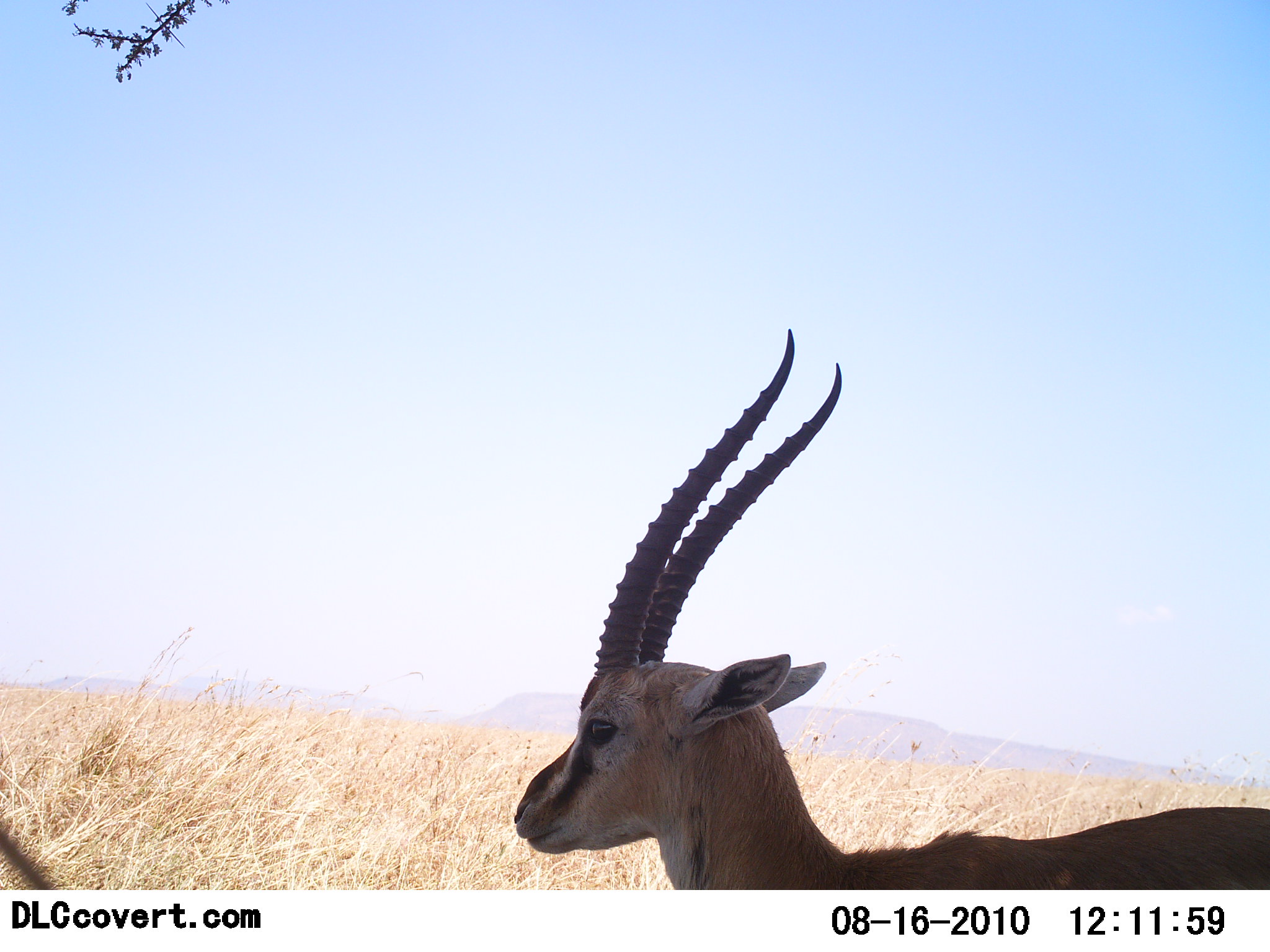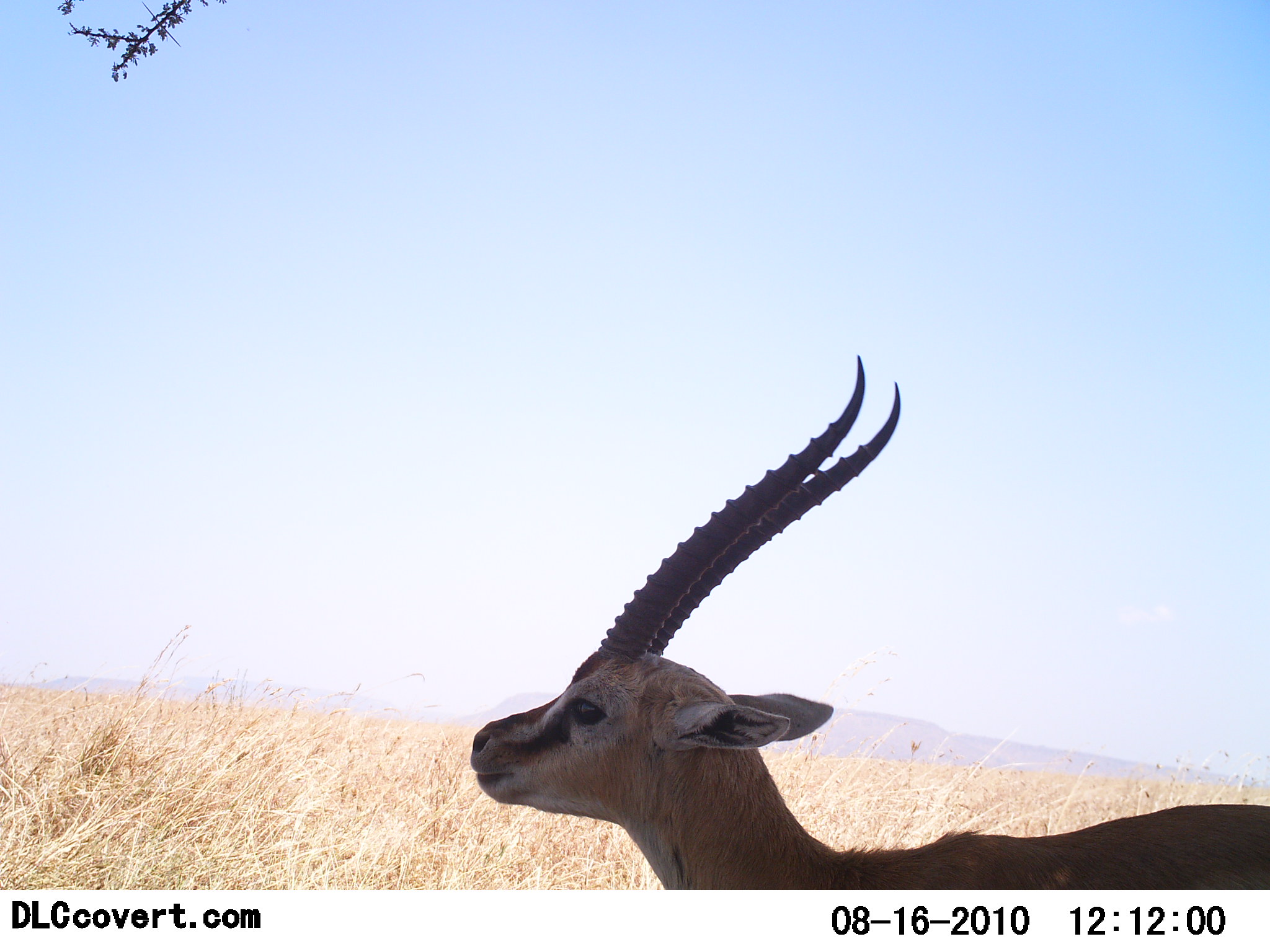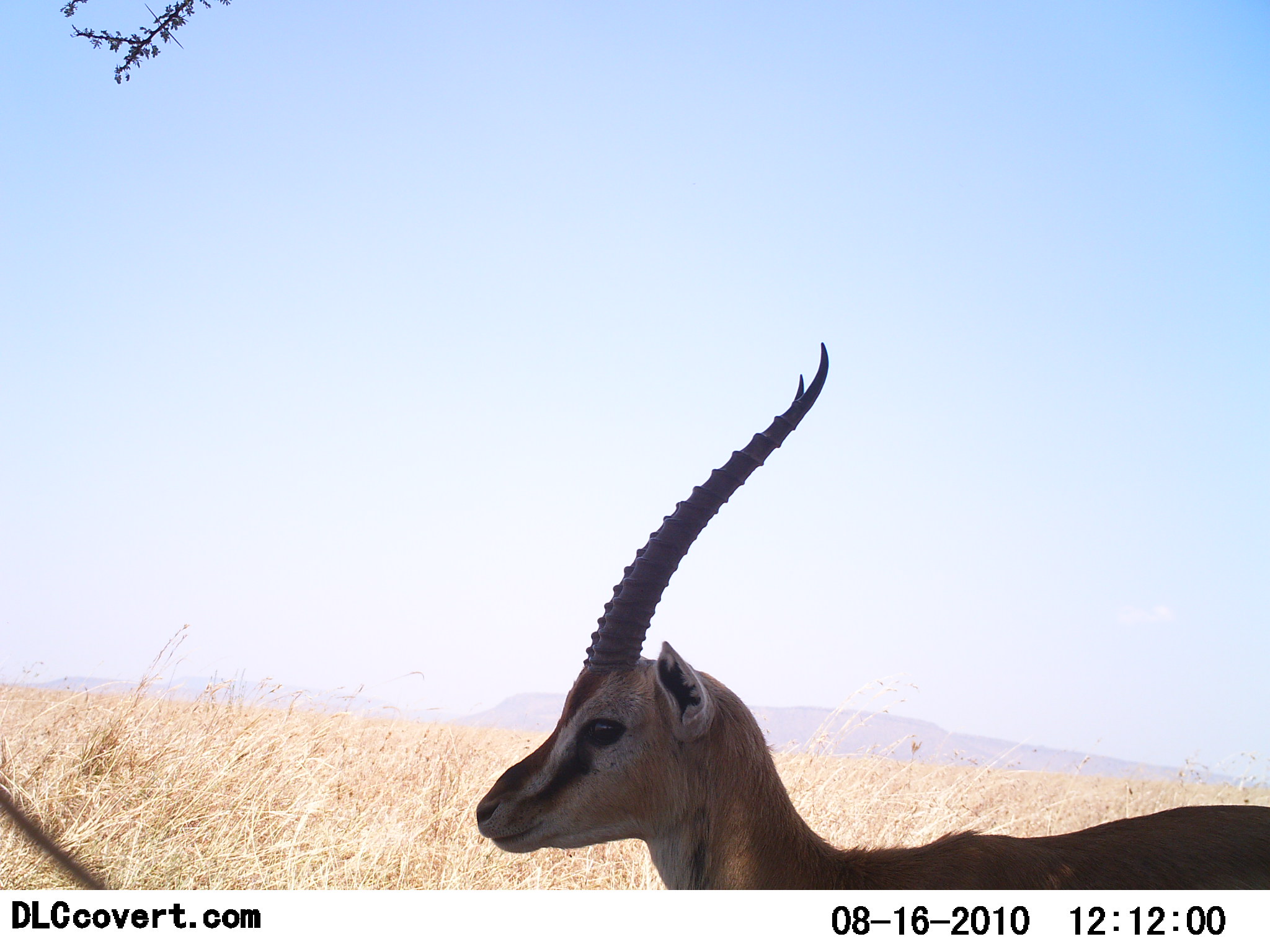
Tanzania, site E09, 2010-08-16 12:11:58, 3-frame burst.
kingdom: Animalia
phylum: Chordata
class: Mammalia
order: Artiodactyla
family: Bovidae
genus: Eudorcas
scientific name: Eudorcas thomsonii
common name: thomson's gazelle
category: gazellethomsons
Gazellethomsons (thomson's gazelle) (Eudorcas thomsonii), count 1. Behavior (volunteer vote fractions): standing 100%, resting 0%, moving 0%, interacting 0%. Young present (vote fraction): 0%. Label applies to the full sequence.